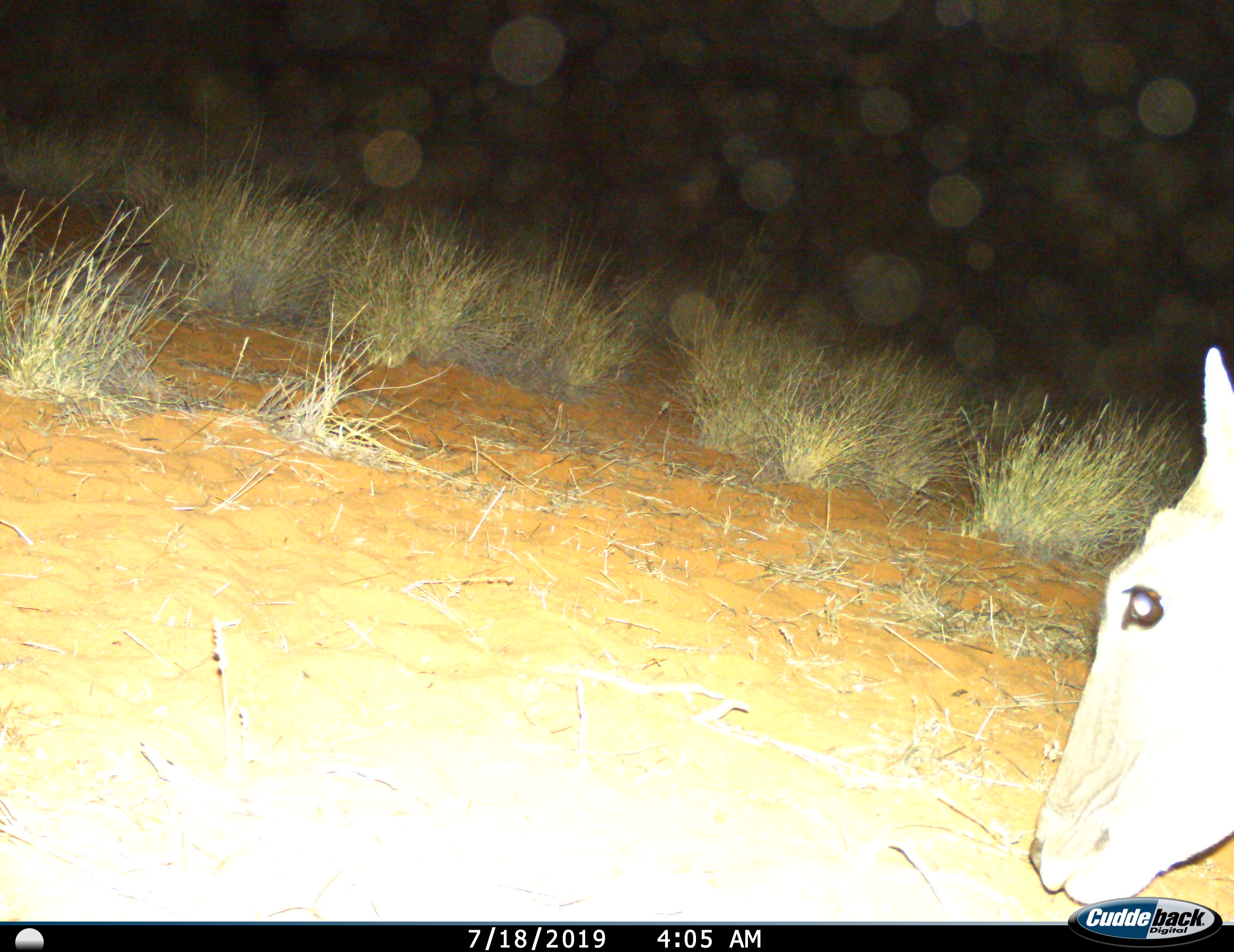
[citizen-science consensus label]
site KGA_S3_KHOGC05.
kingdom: Animalia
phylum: Chordata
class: Mammalia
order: Artiodactyla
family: Bovidae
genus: Aepyceros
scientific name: Aepyceros melampus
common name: impala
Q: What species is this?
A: Impala (Aepyceros melampus).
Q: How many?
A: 1.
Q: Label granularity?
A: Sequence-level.